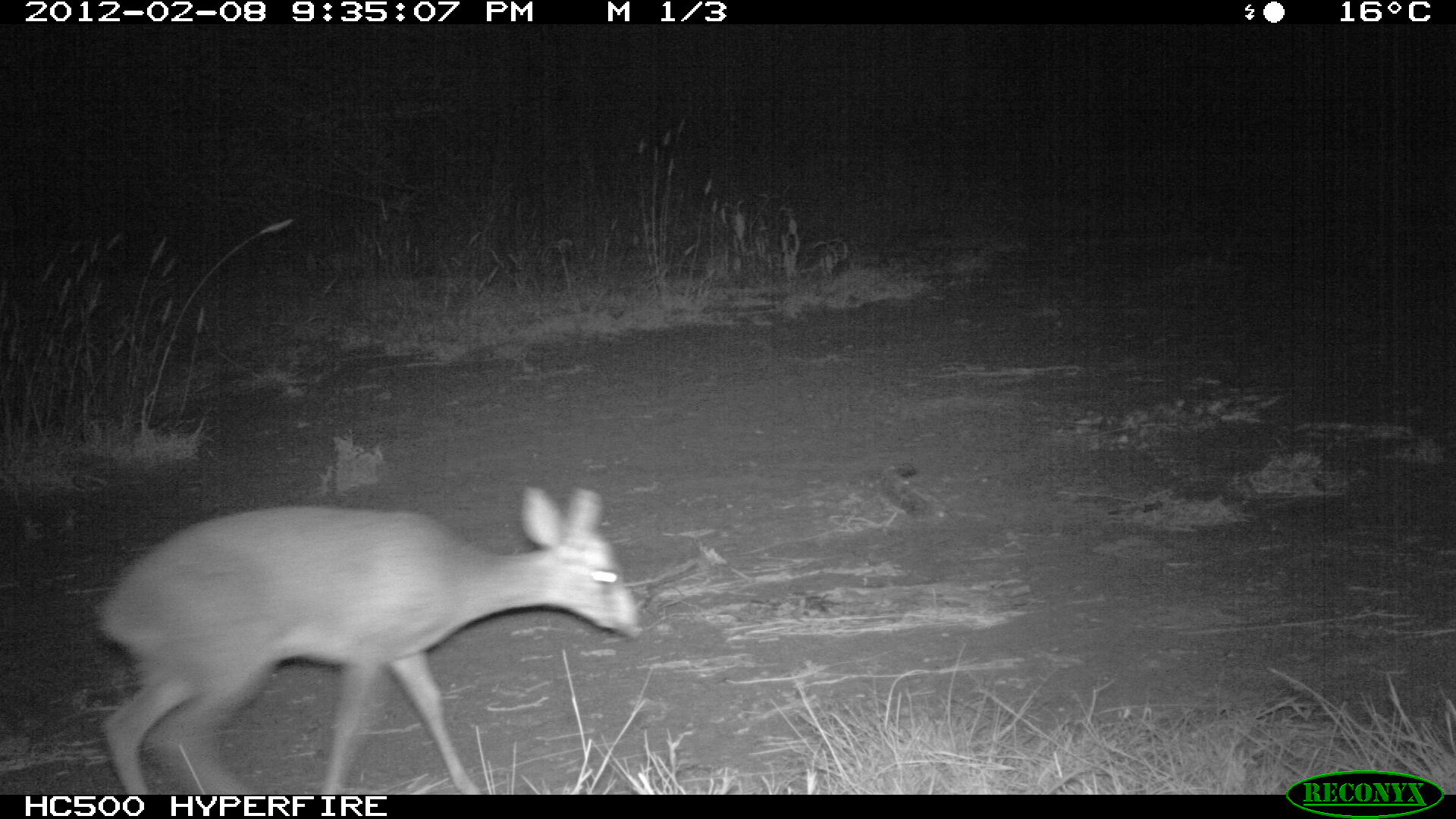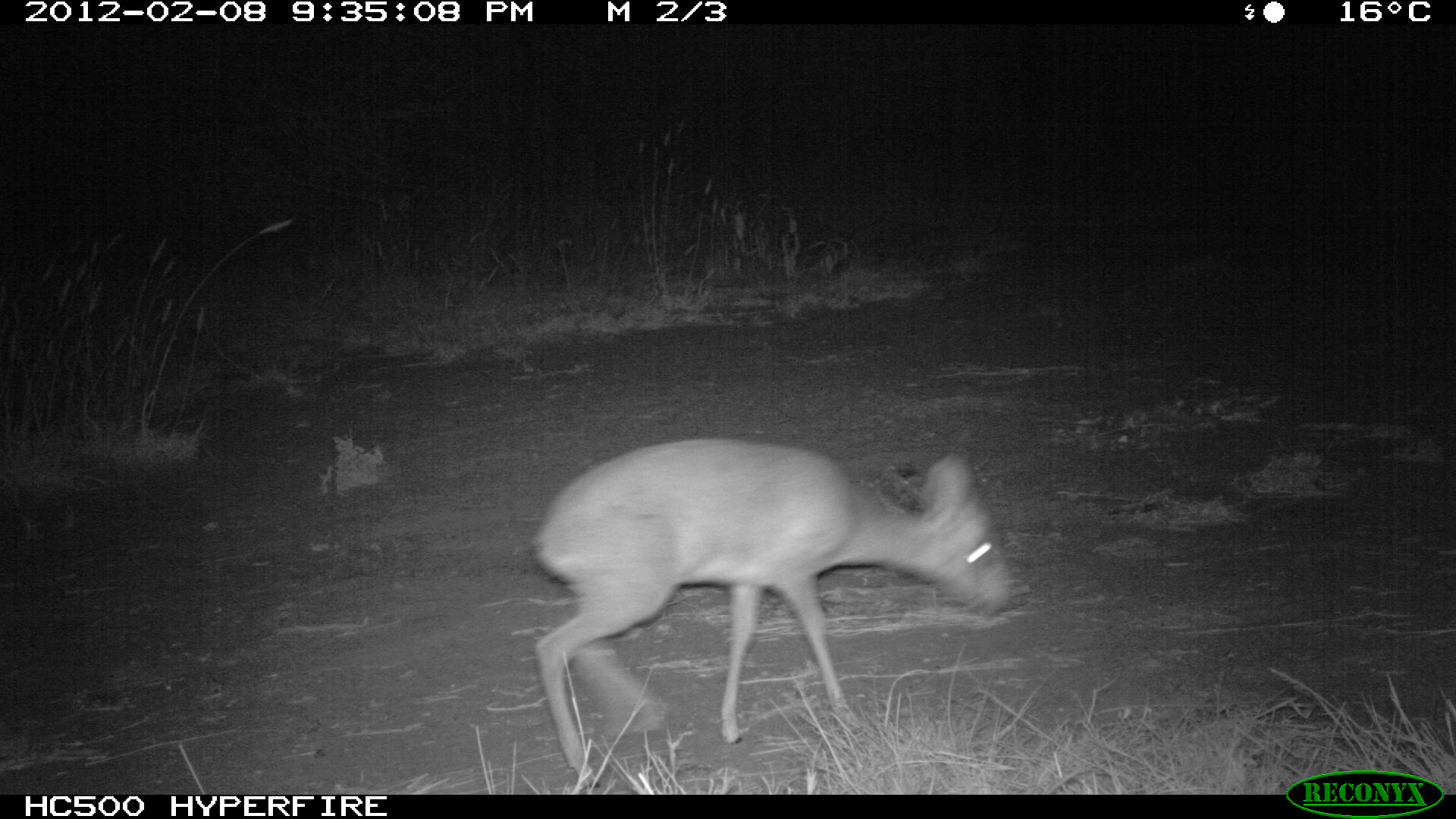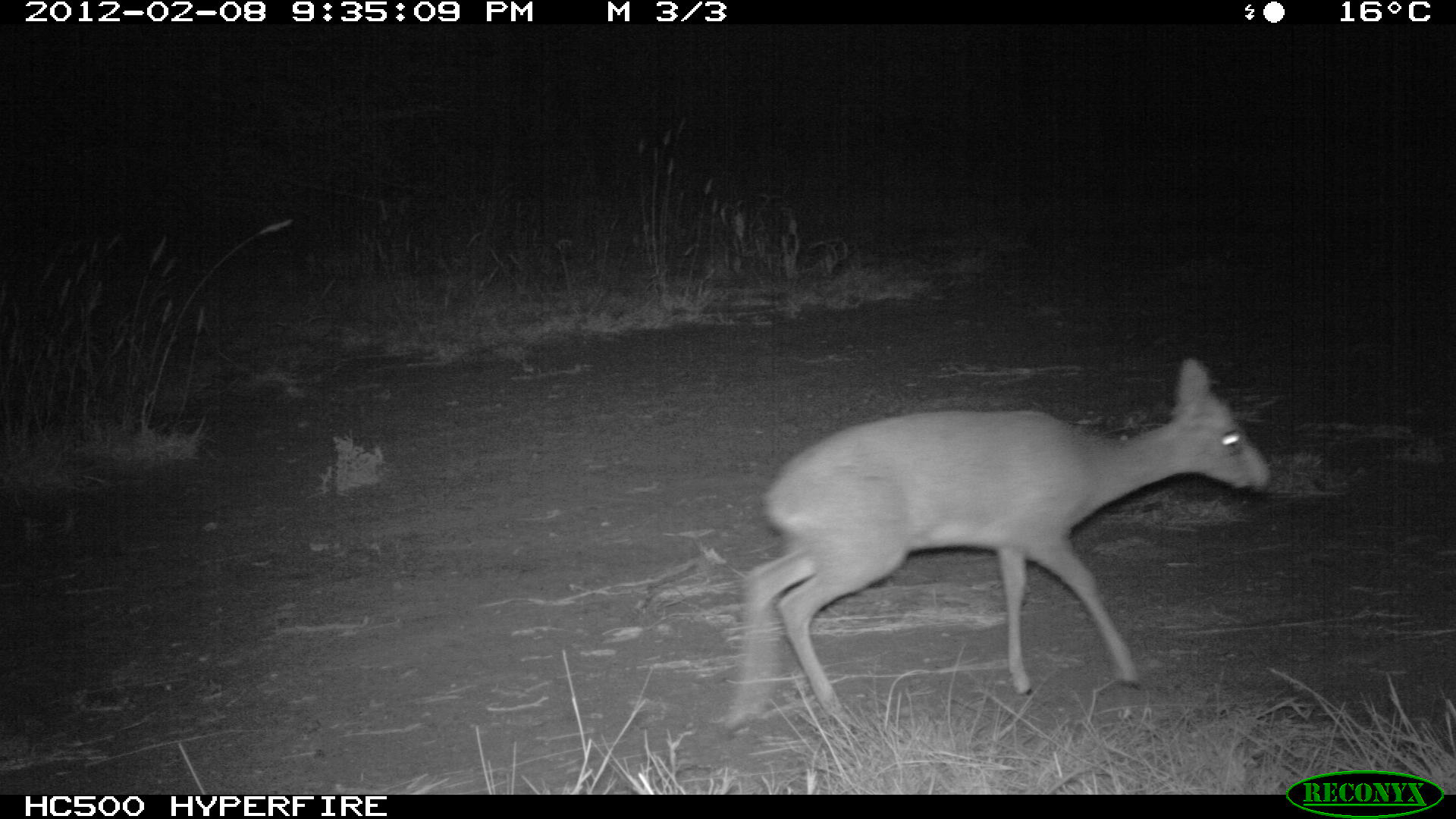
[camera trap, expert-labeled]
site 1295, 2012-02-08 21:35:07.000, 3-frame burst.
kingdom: Animalia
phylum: Chordata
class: Mammalia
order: Artiodactyla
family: Bovidae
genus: Madoqua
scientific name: Madoqua guentheri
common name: günther's dik-dik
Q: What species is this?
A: Madoqua guentheri (günther's dik-dik).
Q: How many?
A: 1.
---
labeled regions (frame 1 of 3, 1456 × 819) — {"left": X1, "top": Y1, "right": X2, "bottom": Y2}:
madoqua guentheri: {"left": 94, "top": 482, "right": 643, "bottom": 794}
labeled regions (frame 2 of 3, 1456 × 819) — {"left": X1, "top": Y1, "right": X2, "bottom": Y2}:
madoqua guentheri: {"left": 524, "top": 433, "right": 1018, "bottom": 785}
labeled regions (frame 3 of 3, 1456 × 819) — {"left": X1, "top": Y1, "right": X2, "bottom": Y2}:
madoqua guentheri: {"left": 720, "top": 355, "right": 1267, "bottom": 732}